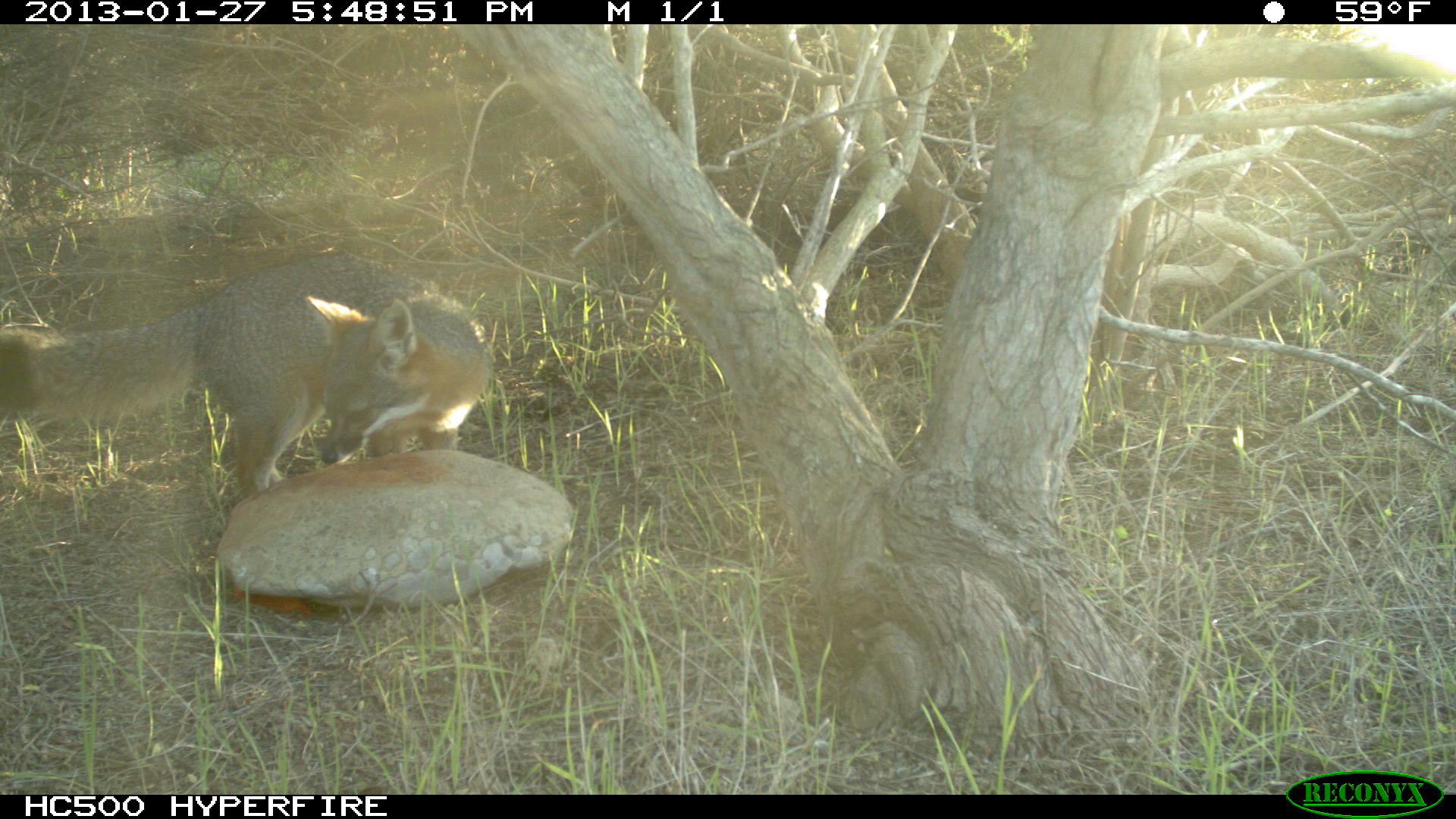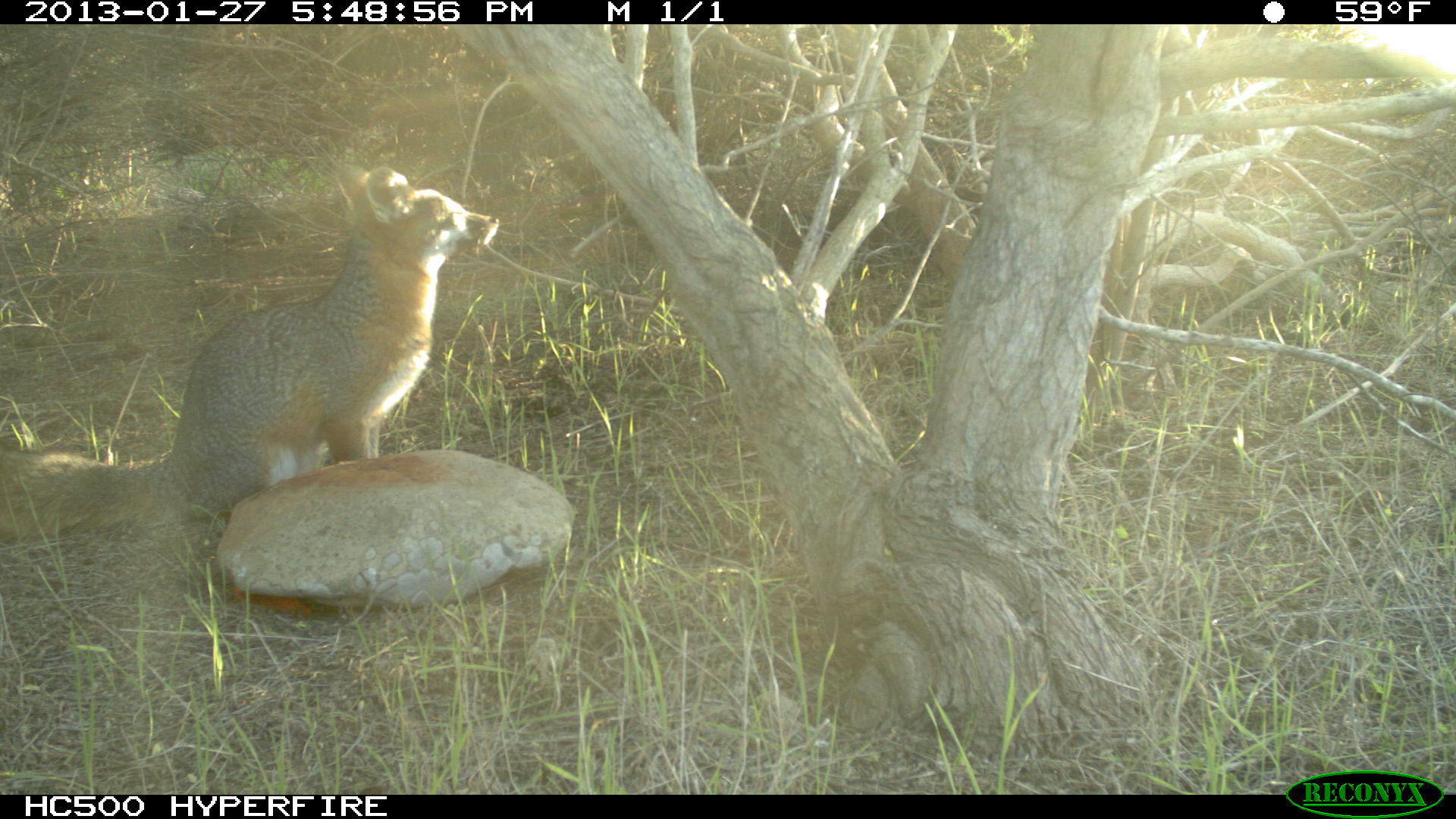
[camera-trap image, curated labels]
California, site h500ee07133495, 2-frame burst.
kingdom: Animalia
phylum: Chordata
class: Mammalia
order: Carnivora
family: Canidae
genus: Urocyon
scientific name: Urocyon littoralis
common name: island fox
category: fox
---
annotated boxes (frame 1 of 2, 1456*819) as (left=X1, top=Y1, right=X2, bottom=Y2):
fox: (left=1, top=253, right=487, bottom=497)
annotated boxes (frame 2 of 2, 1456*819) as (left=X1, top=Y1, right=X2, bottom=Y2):
fox: (left=0, top=161, right=500, bottom=541)